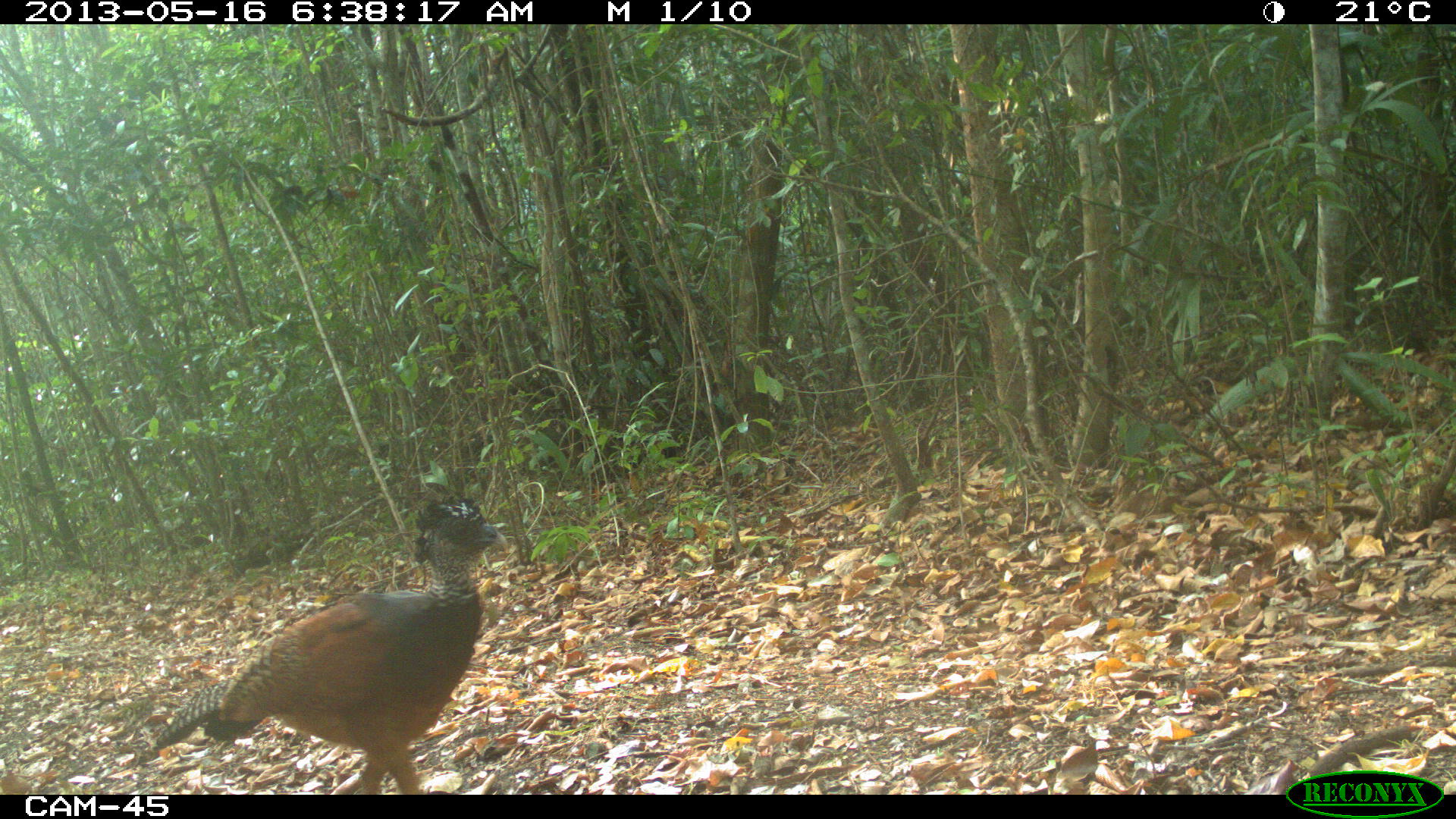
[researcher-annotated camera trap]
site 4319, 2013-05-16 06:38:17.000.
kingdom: Animalia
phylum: Chordata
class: Aves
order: Galliformes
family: Cracidae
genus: Crax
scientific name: Crax rubra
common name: great curassow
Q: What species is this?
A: Crax rubra (great curassow).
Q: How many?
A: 1.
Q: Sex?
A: Female.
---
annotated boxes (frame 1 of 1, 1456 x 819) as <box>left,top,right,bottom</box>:
crax rubra: <box>146,493,509,794</box>